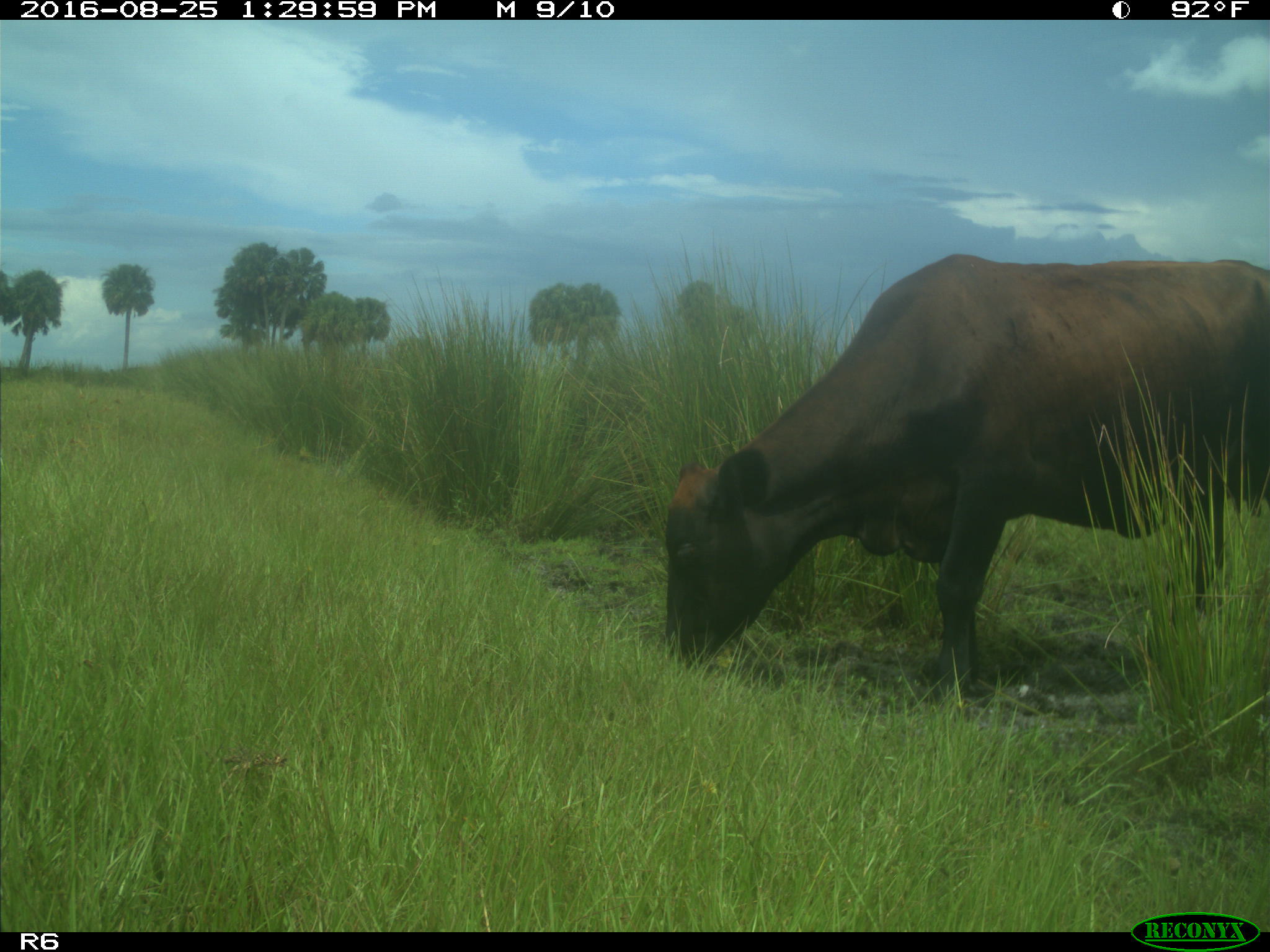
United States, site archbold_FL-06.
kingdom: Animalia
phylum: Chordata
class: Mammalia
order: Artiodactyla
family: Bovidae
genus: Bos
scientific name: Bos taurus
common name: domestic cow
Bos taurus (domestic cow).